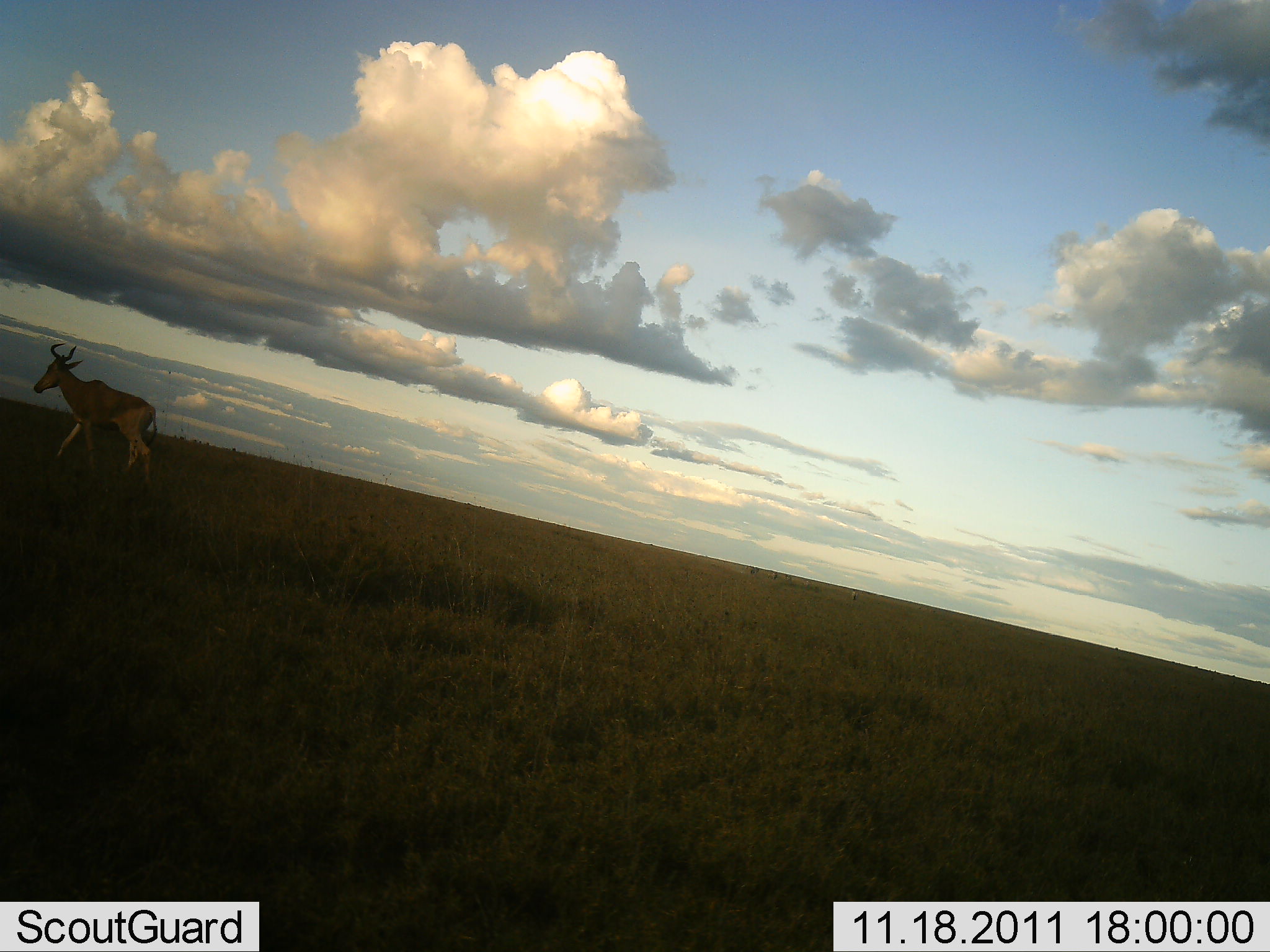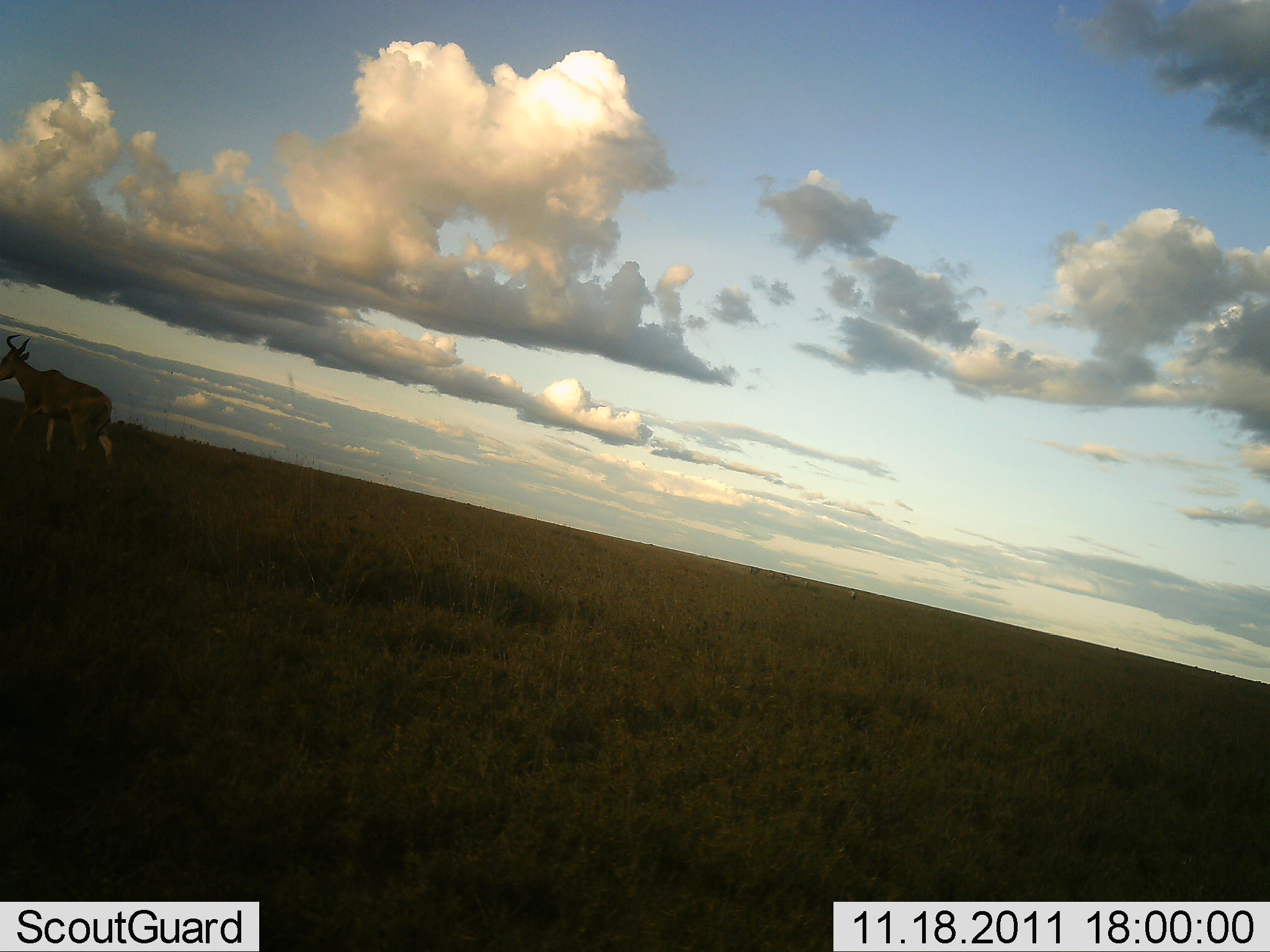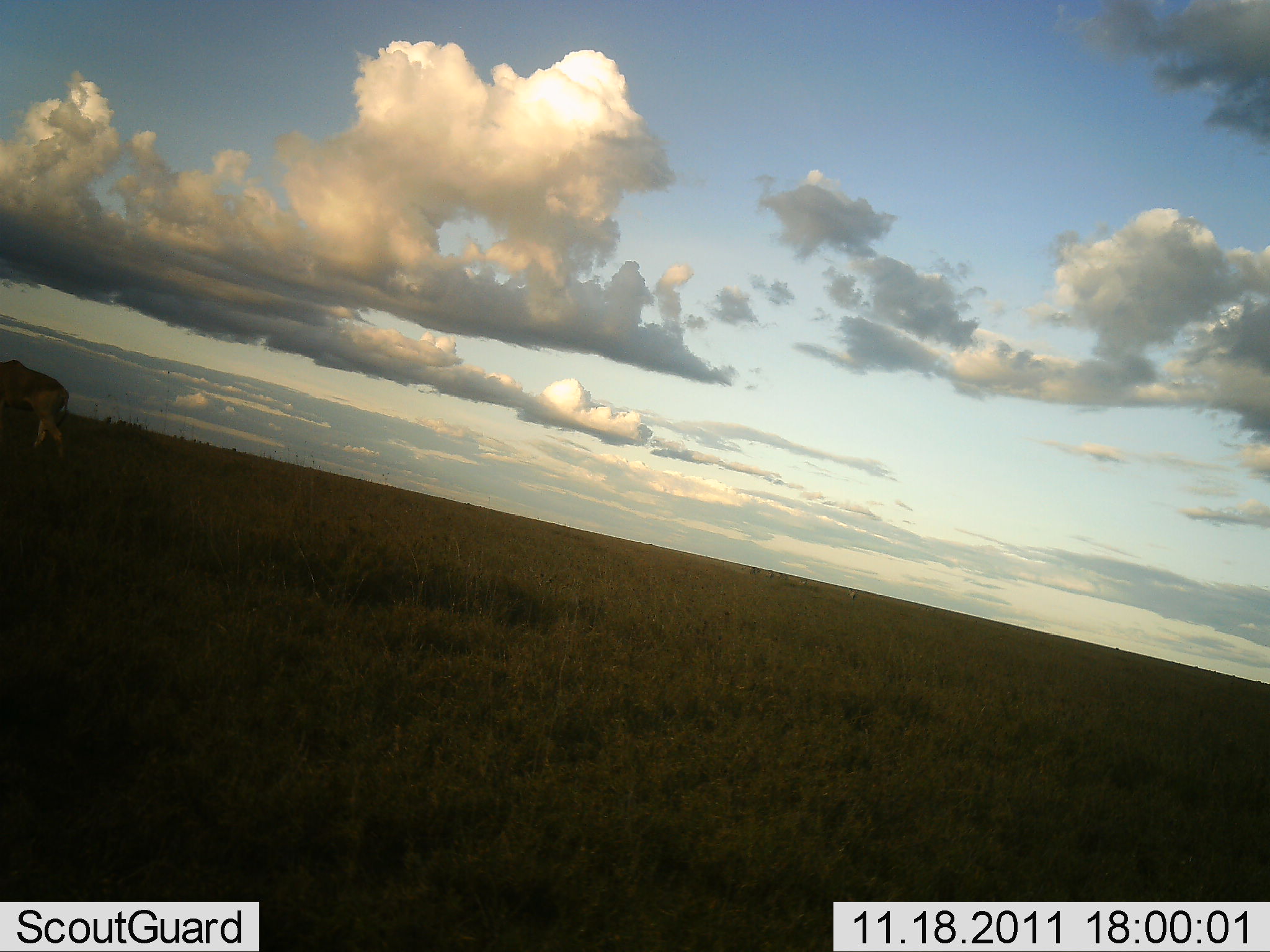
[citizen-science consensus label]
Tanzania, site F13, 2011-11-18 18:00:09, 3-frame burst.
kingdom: Animalia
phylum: Chordata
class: Mammalia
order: Artiodactyla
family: Bovidae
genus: Alcelaphus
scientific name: Alcelaphus buselaphus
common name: hartebeest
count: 1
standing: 0%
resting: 0%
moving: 100%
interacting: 0%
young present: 0%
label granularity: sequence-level